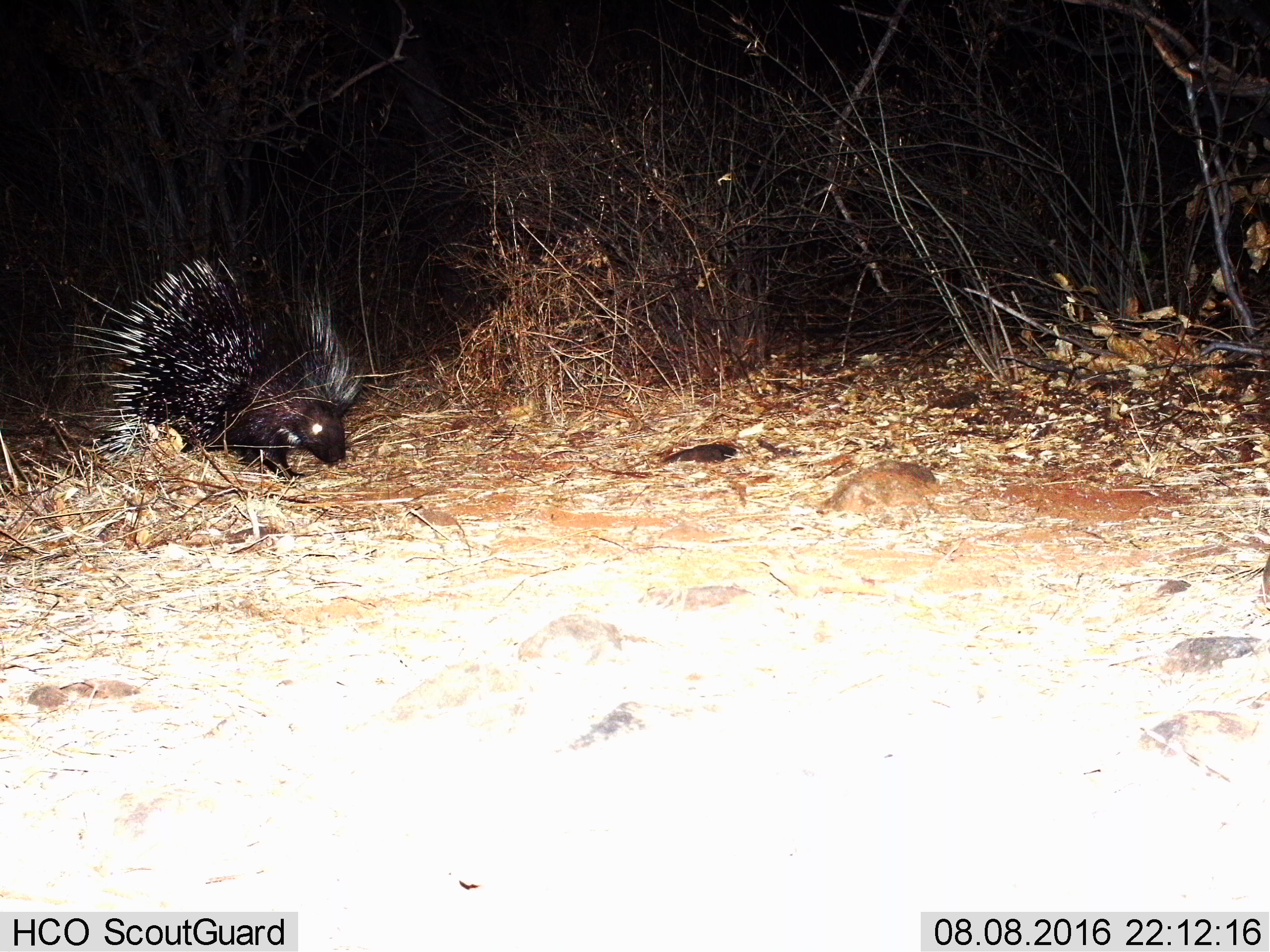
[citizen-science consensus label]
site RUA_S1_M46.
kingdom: Animalia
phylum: Chordata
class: Mammalia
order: Rodentia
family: Hystricidae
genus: Hystrix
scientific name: Hystrix cristata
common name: crested porcupine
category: porcupine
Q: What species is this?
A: Porcupine (crested porcupine) (Hystrix cristata).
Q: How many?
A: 1.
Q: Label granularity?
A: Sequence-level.